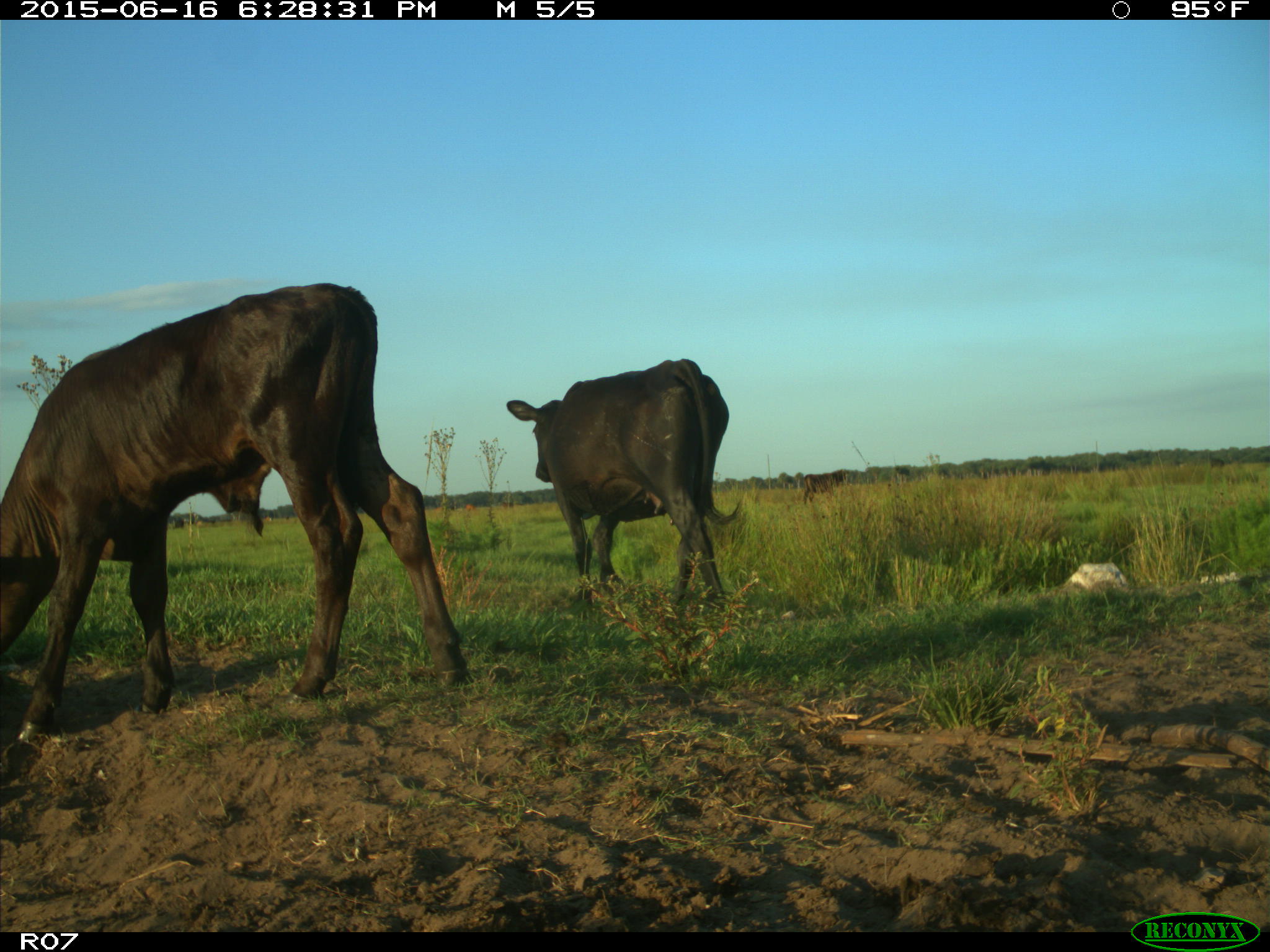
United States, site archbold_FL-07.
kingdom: Animalia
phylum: Chordata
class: Mammalia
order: Artiodactyla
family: Bovidae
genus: Bos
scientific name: Bos taurus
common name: domestic cow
Bos taurus (domestic cow).